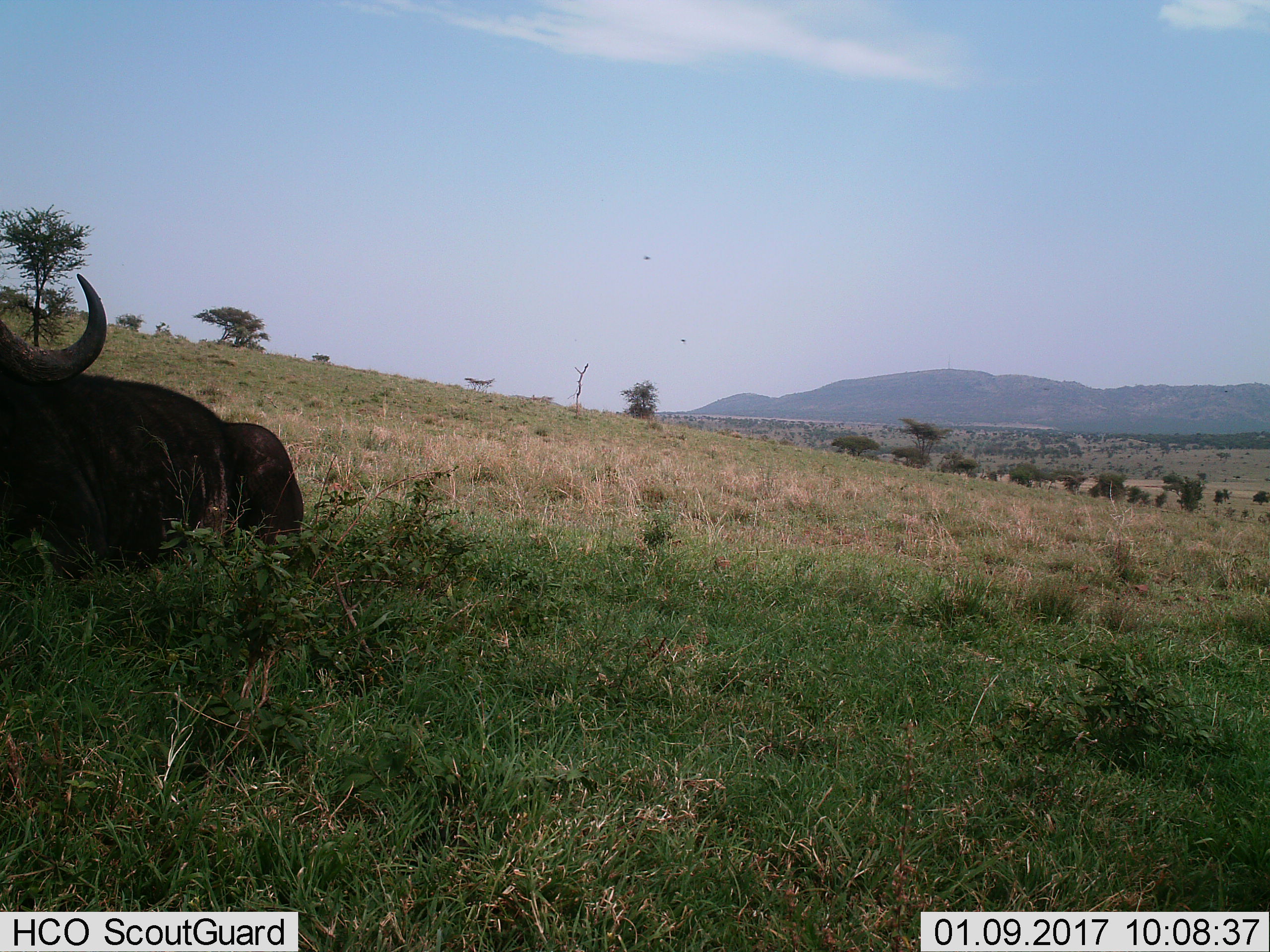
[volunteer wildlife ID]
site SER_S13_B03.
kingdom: Animalia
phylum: Chordata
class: Mammalia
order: Artiodactyla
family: Bovidae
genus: Syncerus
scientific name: Syncerus caffer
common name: african buffalo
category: buffalo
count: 1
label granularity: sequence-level